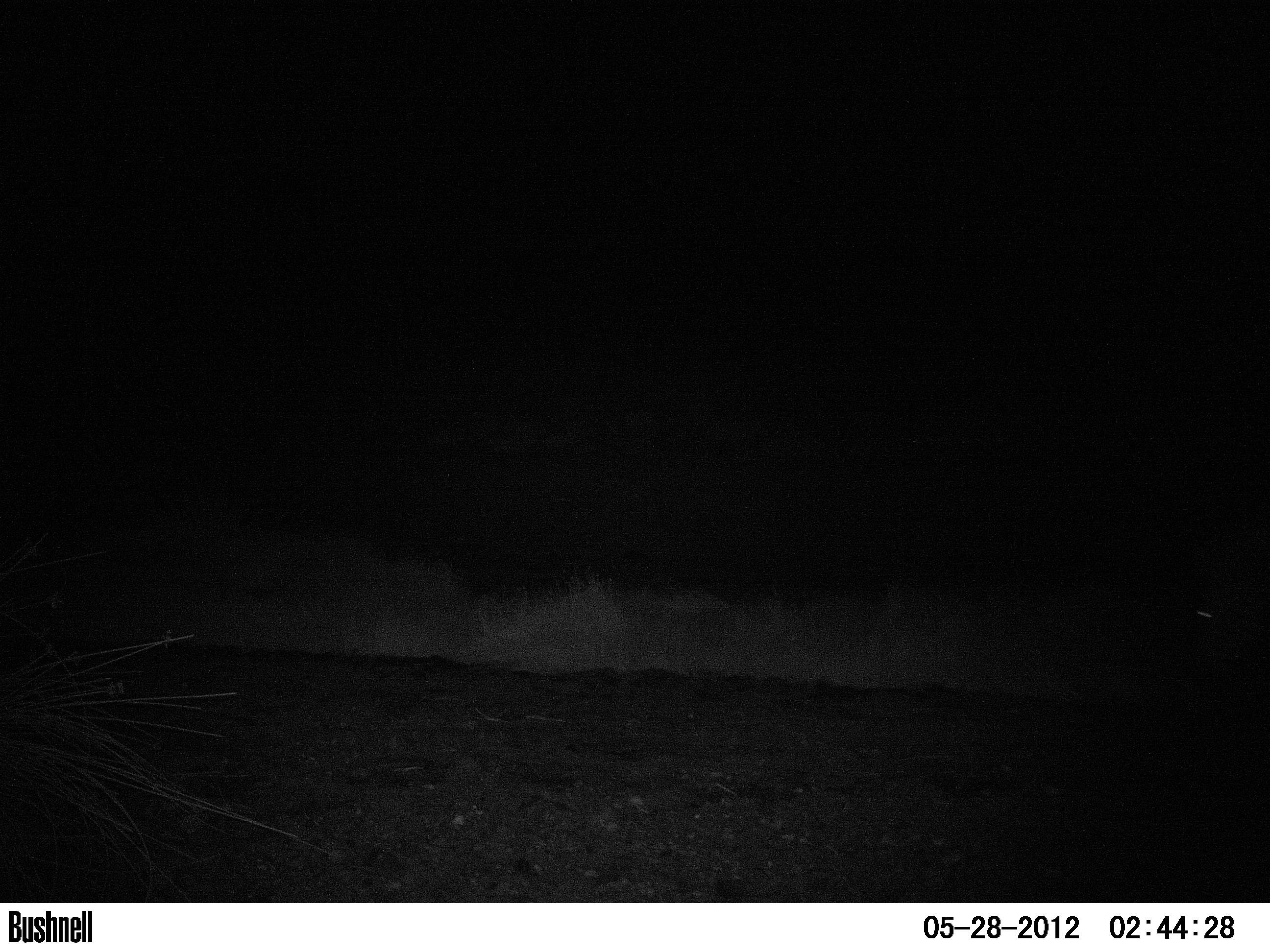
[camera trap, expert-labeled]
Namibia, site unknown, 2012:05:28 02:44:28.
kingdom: Animalia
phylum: Chordata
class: Mammalia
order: Perissodactyla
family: Equidae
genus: Equus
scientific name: Equus zebra hartmannae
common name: hartmann's mountain zebra